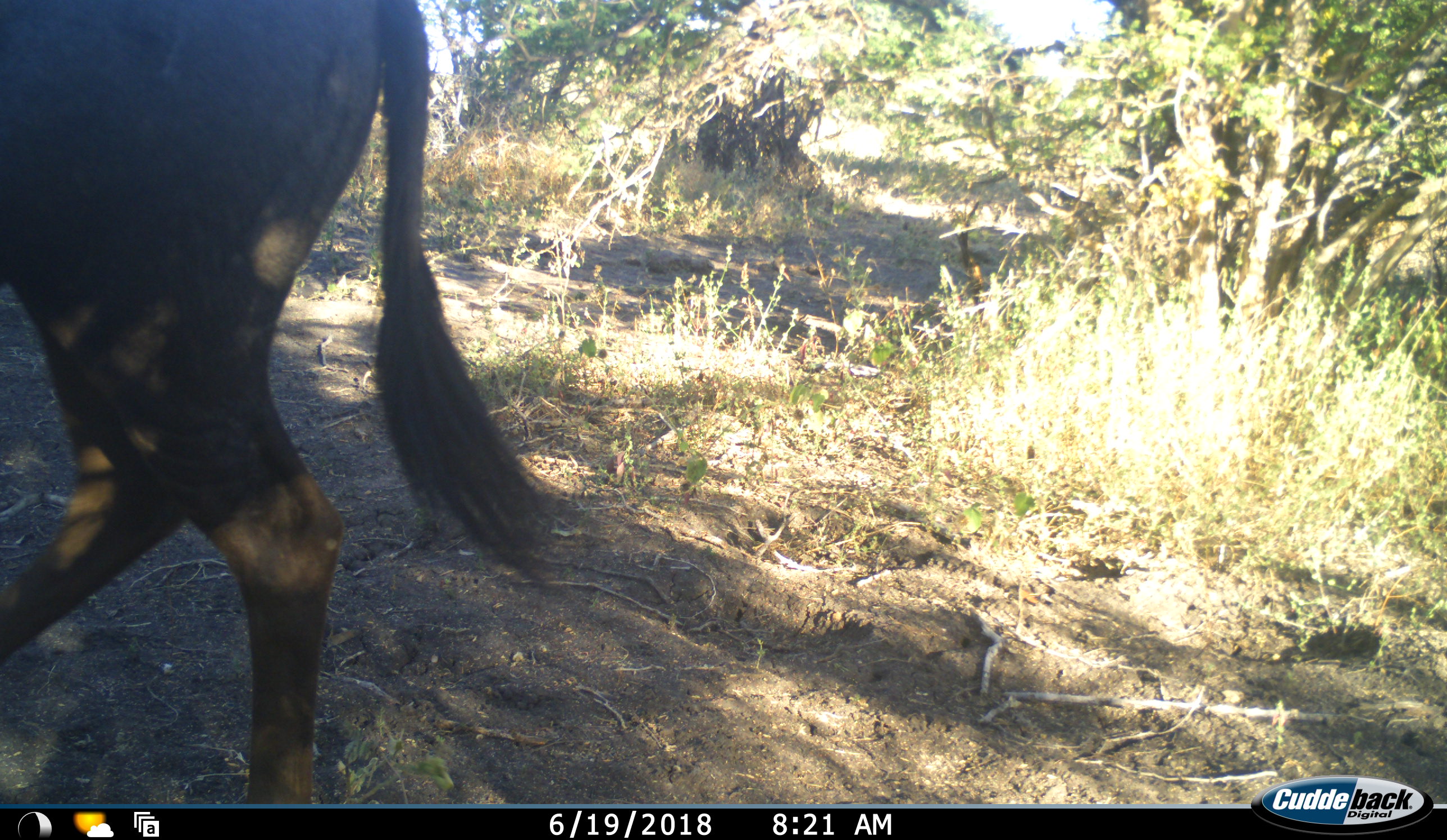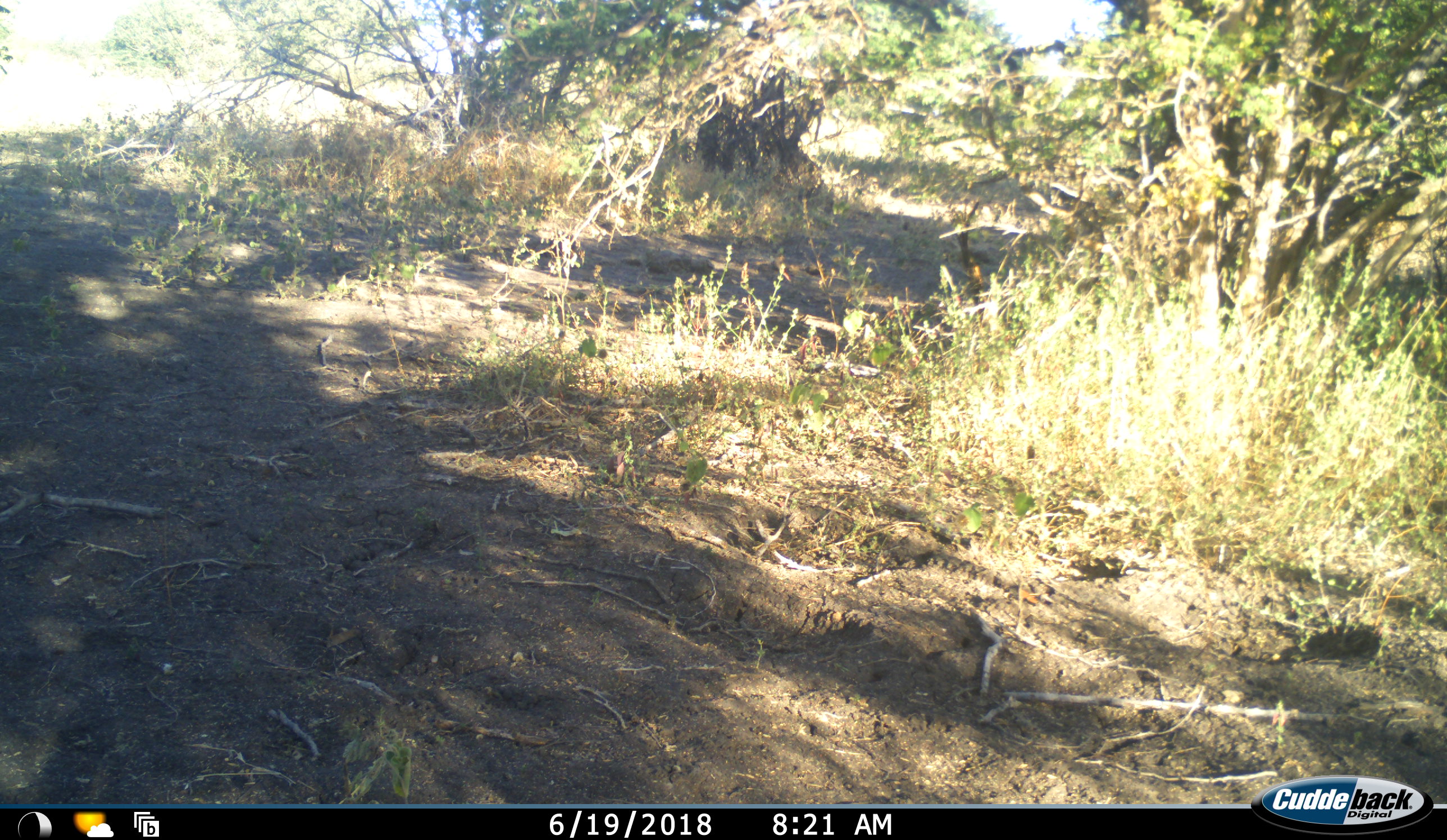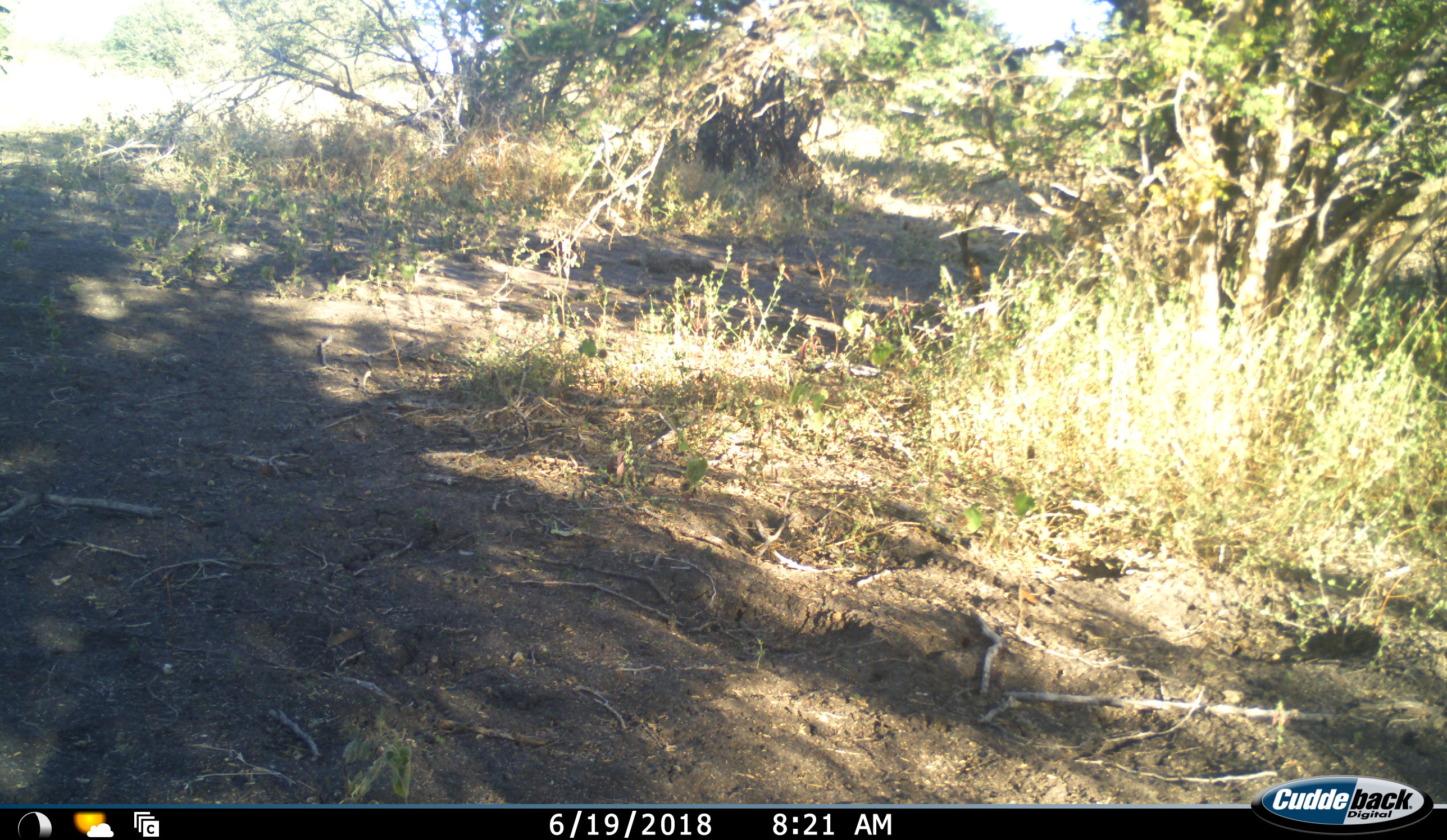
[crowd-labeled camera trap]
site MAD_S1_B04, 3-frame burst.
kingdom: Animalia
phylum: Chordata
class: Mammalia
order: Artiodactyla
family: Bovidae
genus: Connochaetes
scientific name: Connochaetes taurinus taurinus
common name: blue wildebeest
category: wildebeestblue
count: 1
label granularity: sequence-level